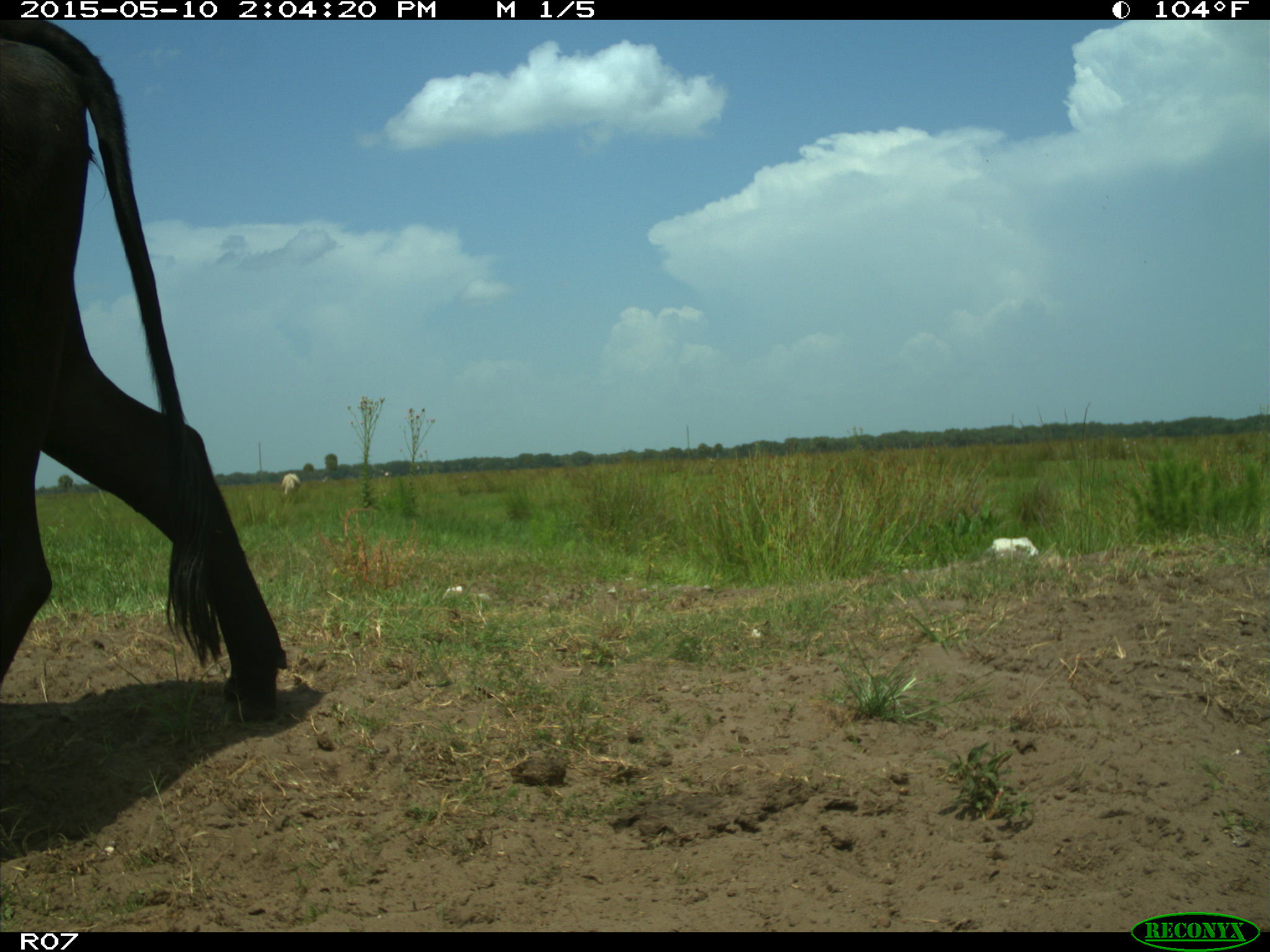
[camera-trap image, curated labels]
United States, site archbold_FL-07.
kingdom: Animalia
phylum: Chordata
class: Mammalia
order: Artiodactyla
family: Bovidae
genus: Bos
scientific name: Bos taurus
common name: domestic cow